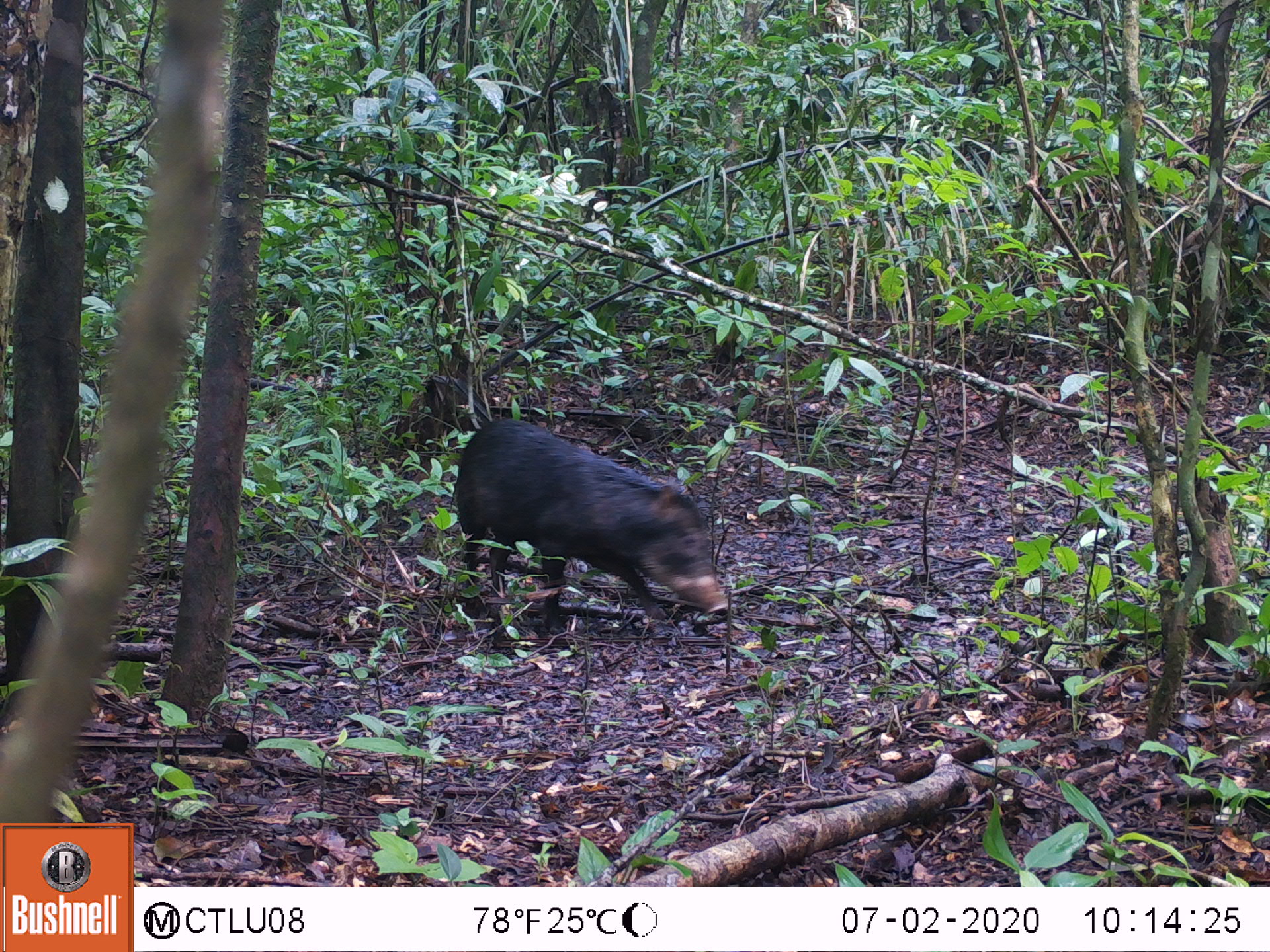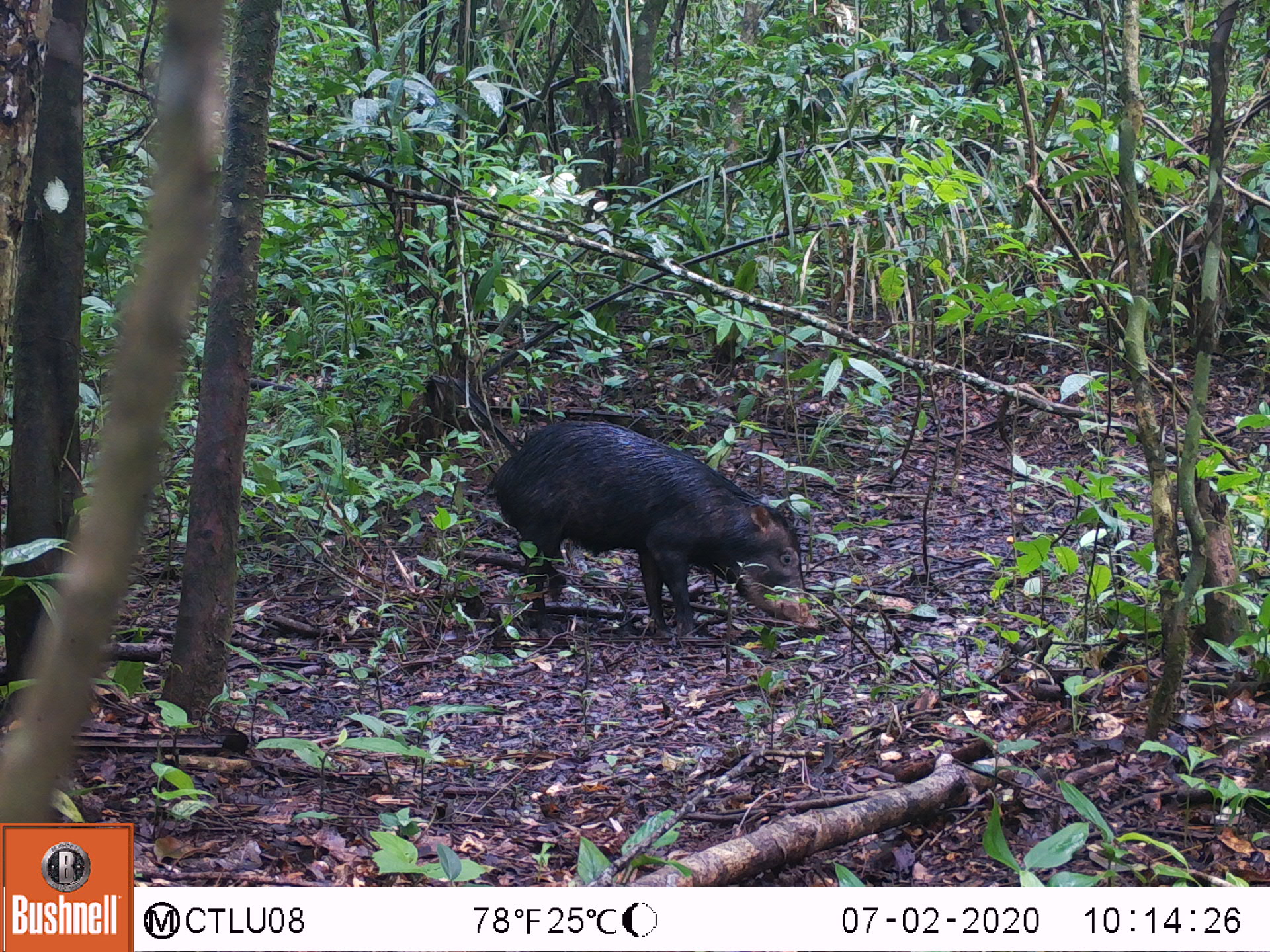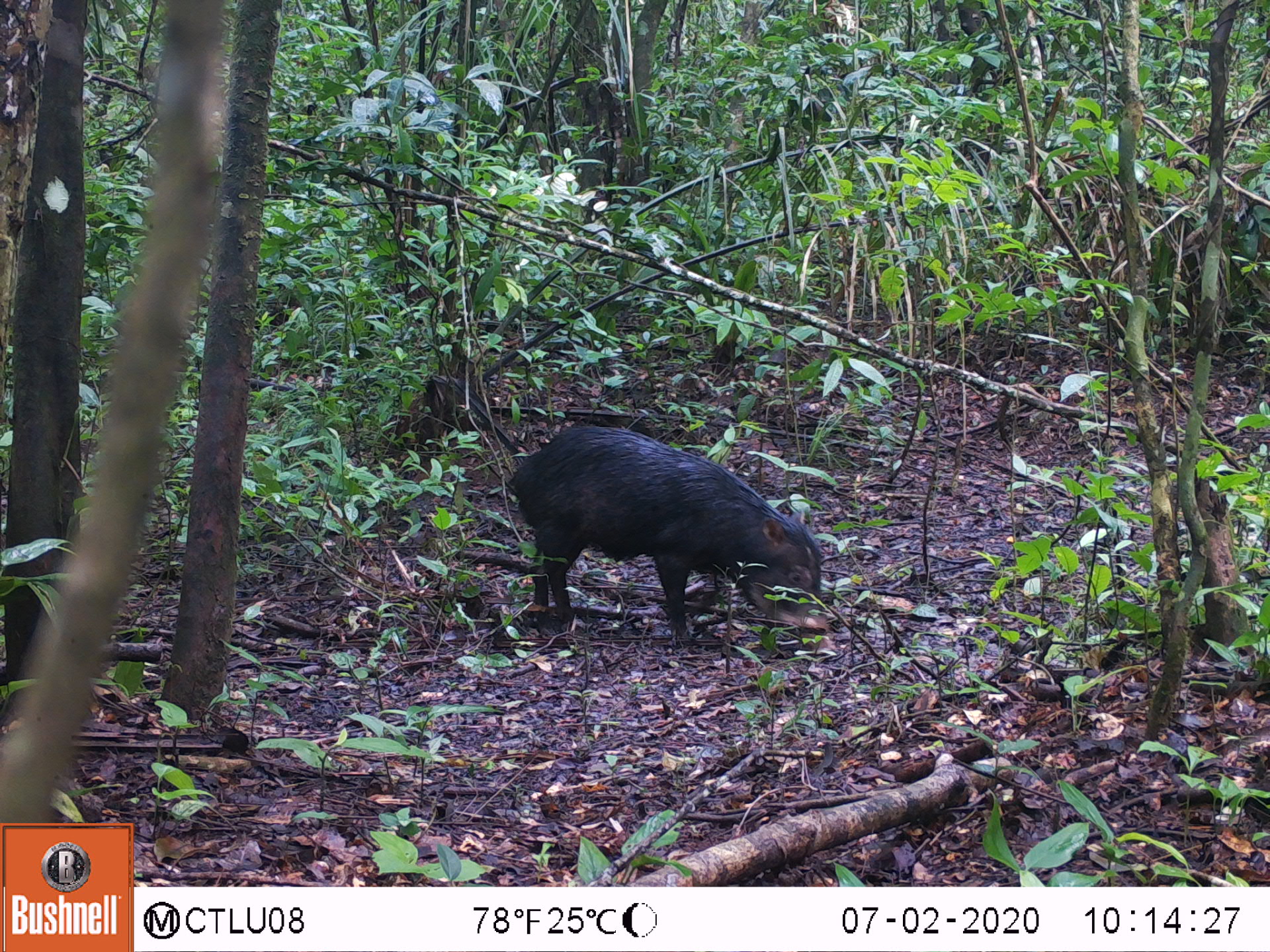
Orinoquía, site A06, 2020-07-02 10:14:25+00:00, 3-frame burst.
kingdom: Animalia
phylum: Chordata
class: Mammalia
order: Artiodactyla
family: Tayassuidae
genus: Tayassu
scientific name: Tayassu pecari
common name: white-lipped peccary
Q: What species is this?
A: White-lipped peccary (Tayassu pecari).